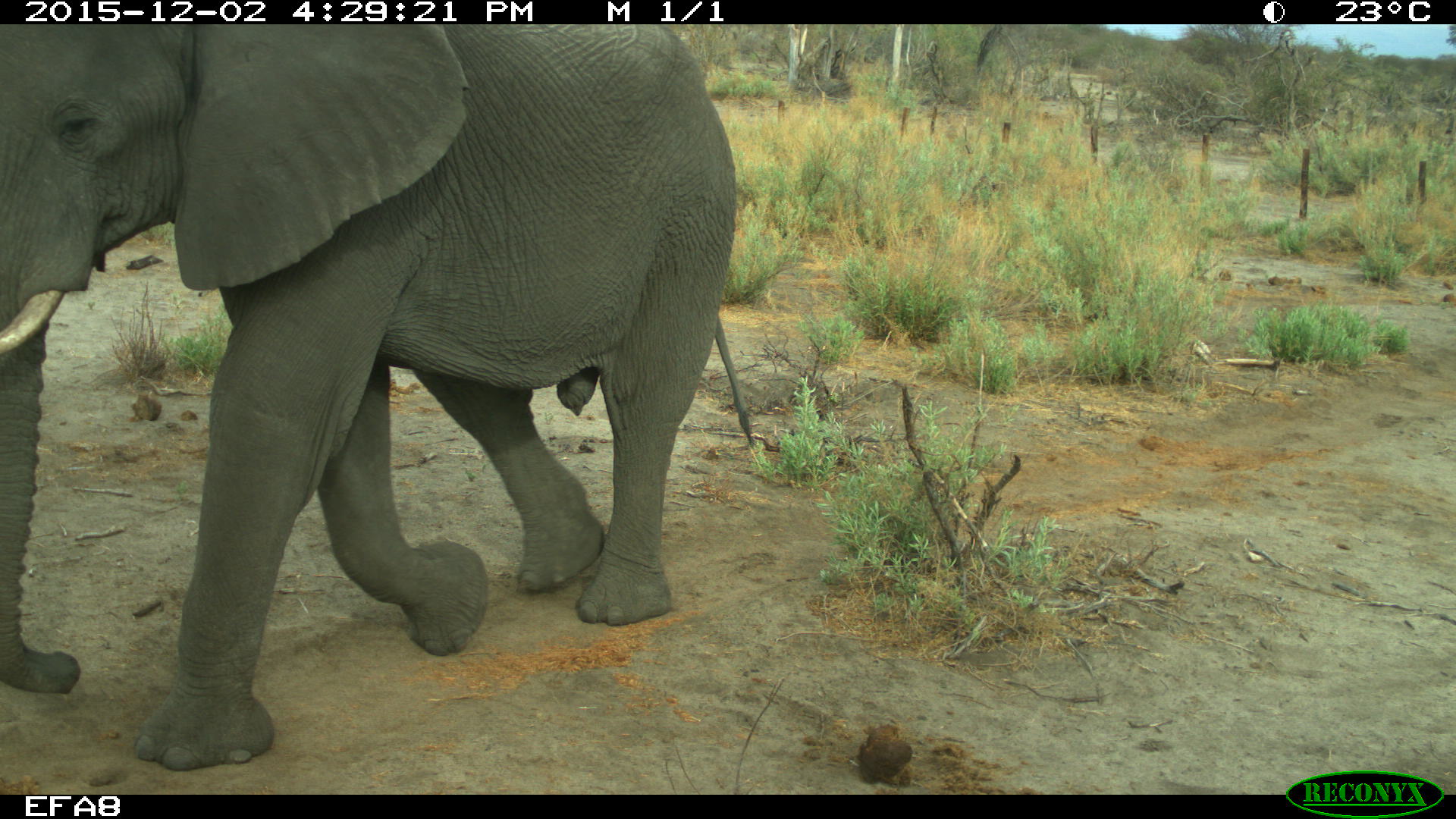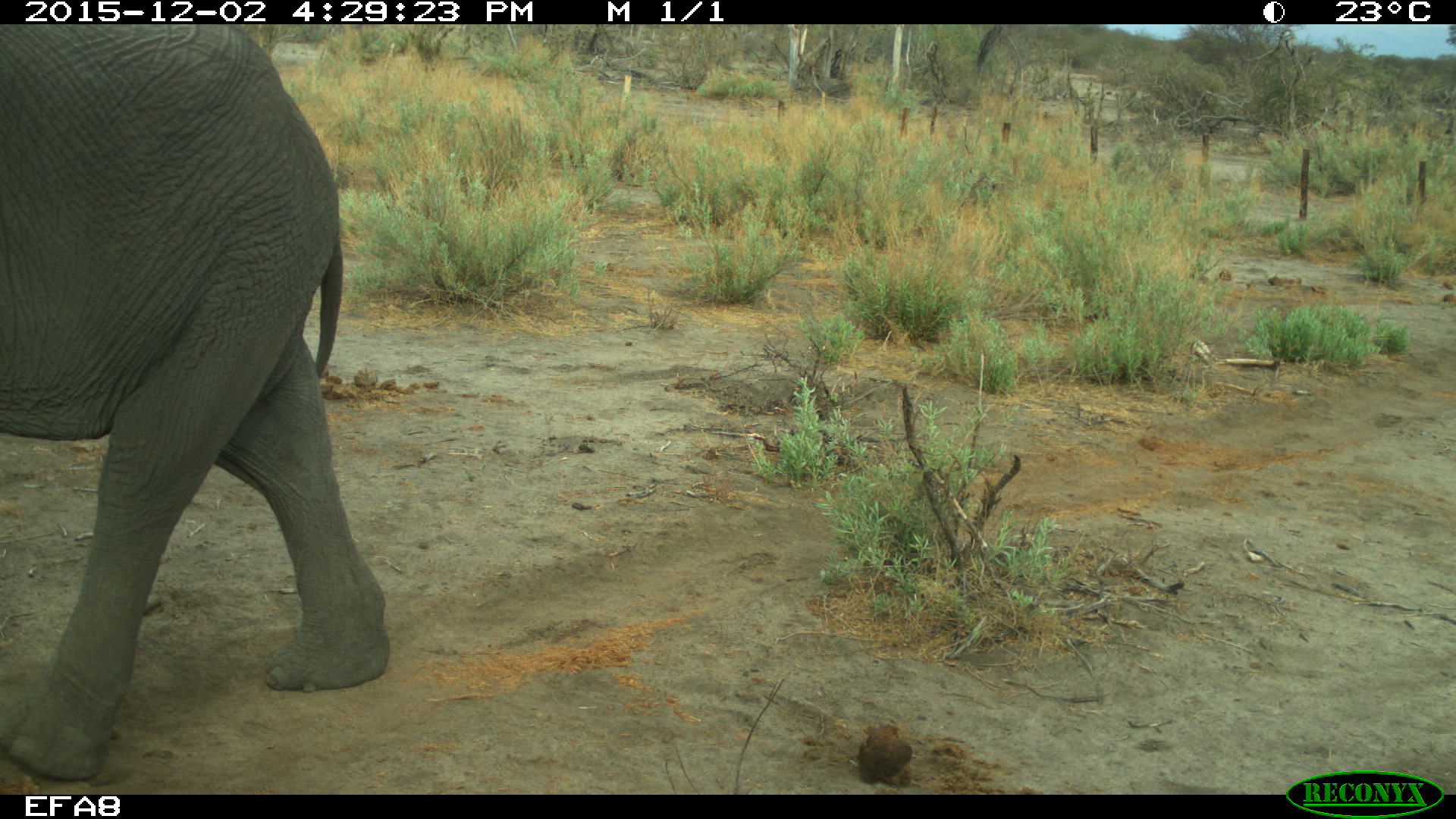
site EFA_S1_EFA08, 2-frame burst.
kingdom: Animalia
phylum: Chordata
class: Mammalia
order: Proboscidea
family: Elephantidae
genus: Loxodonta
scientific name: Loxodonta africana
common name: african bush elephant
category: elephant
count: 1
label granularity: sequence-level